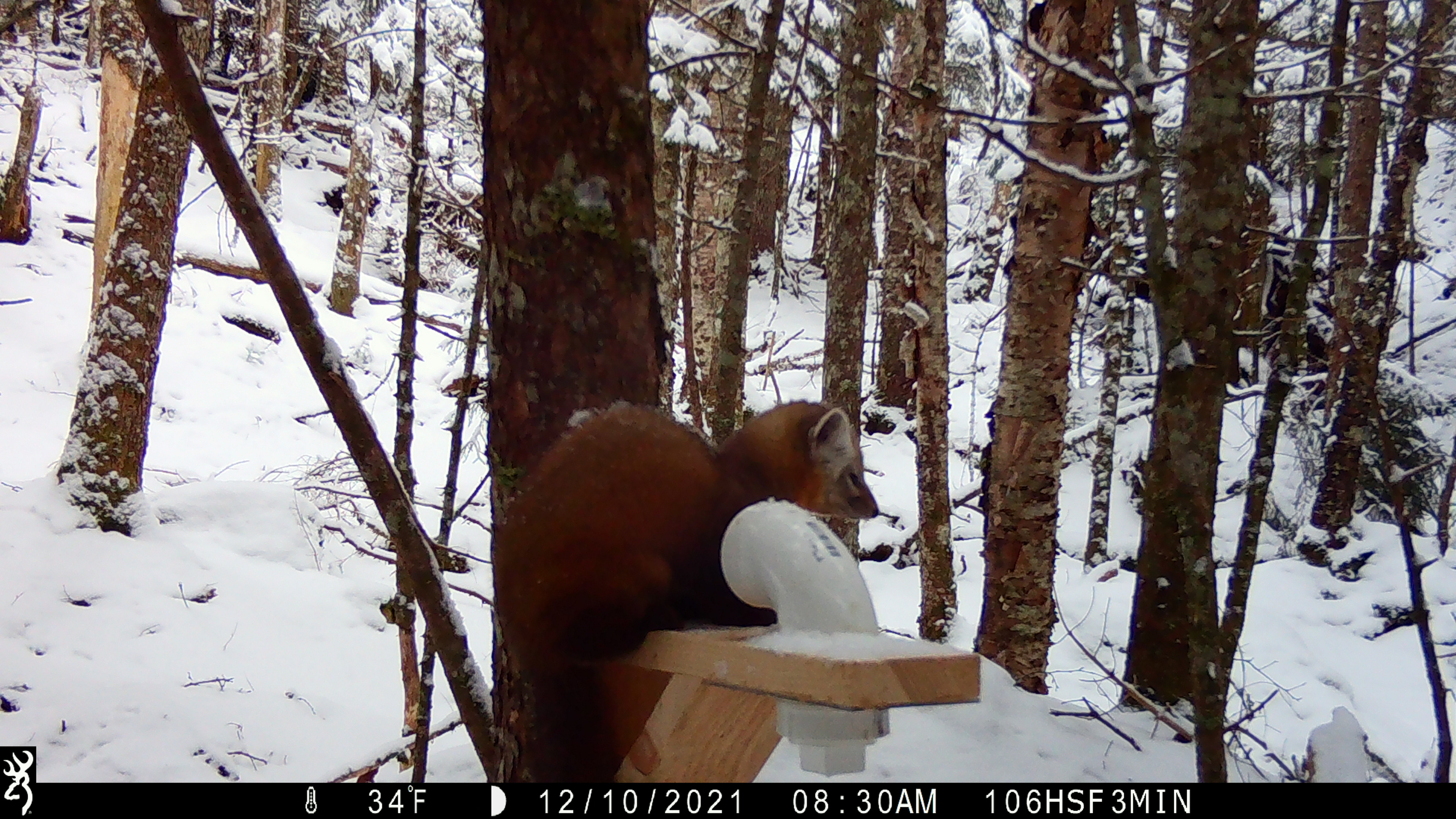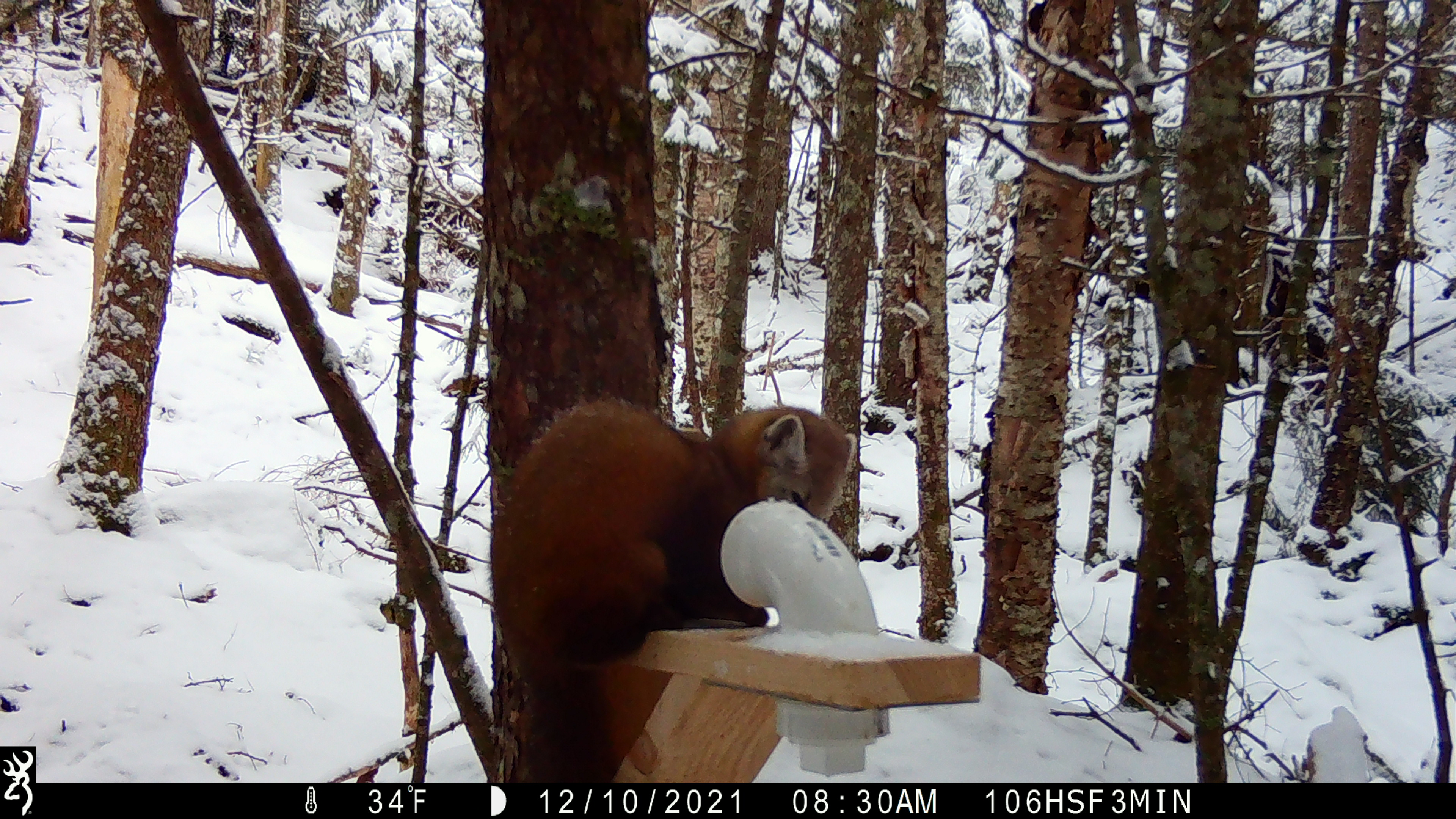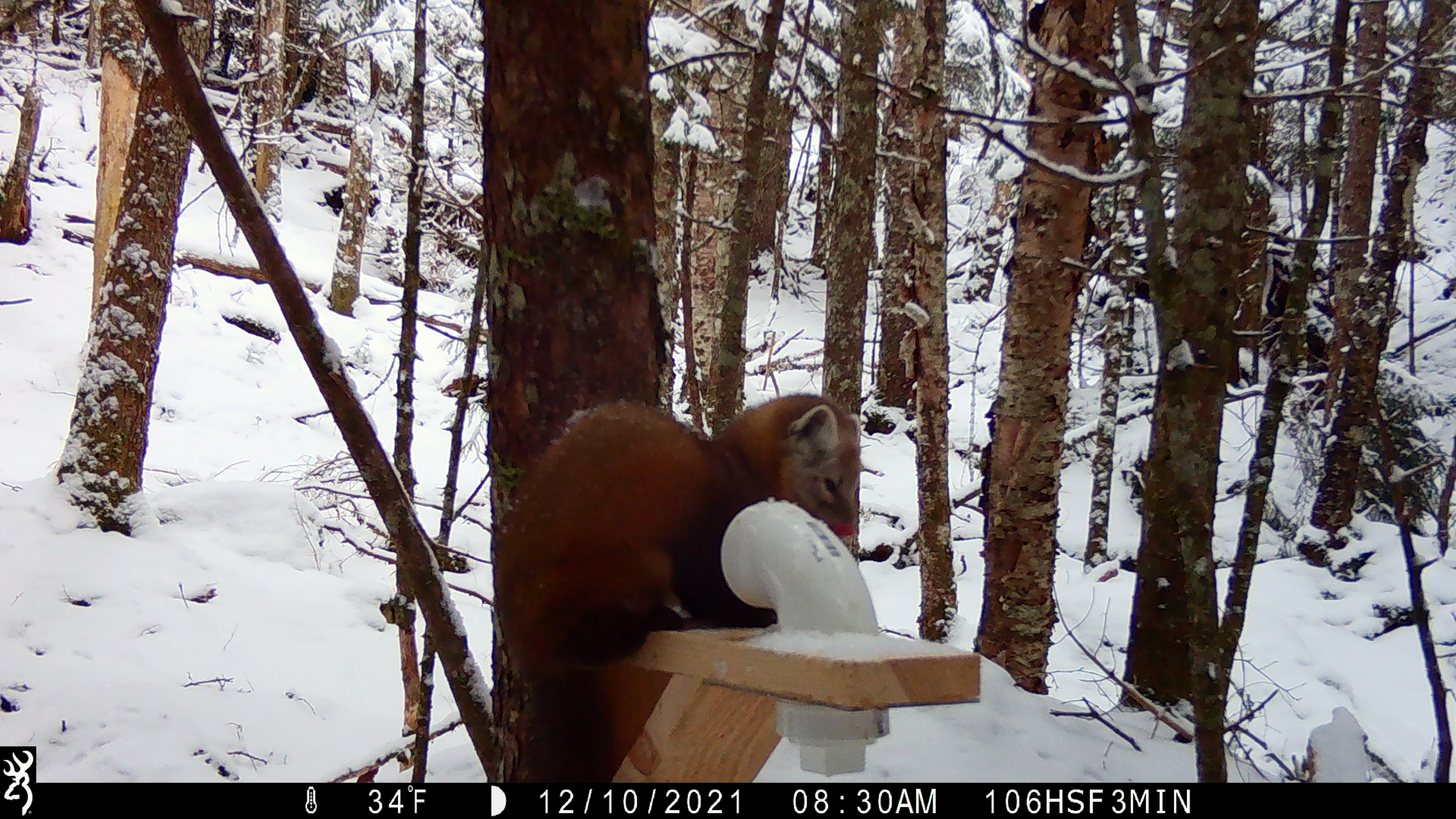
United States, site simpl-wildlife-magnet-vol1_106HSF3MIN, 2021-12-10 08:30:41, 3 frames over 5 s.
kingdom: Animalia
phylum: Chordata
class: Mammalia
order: Carnivora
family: Mustelidae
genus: Martes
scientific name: Martes americana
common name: american marten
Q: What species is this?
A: American marten (Martes americana).